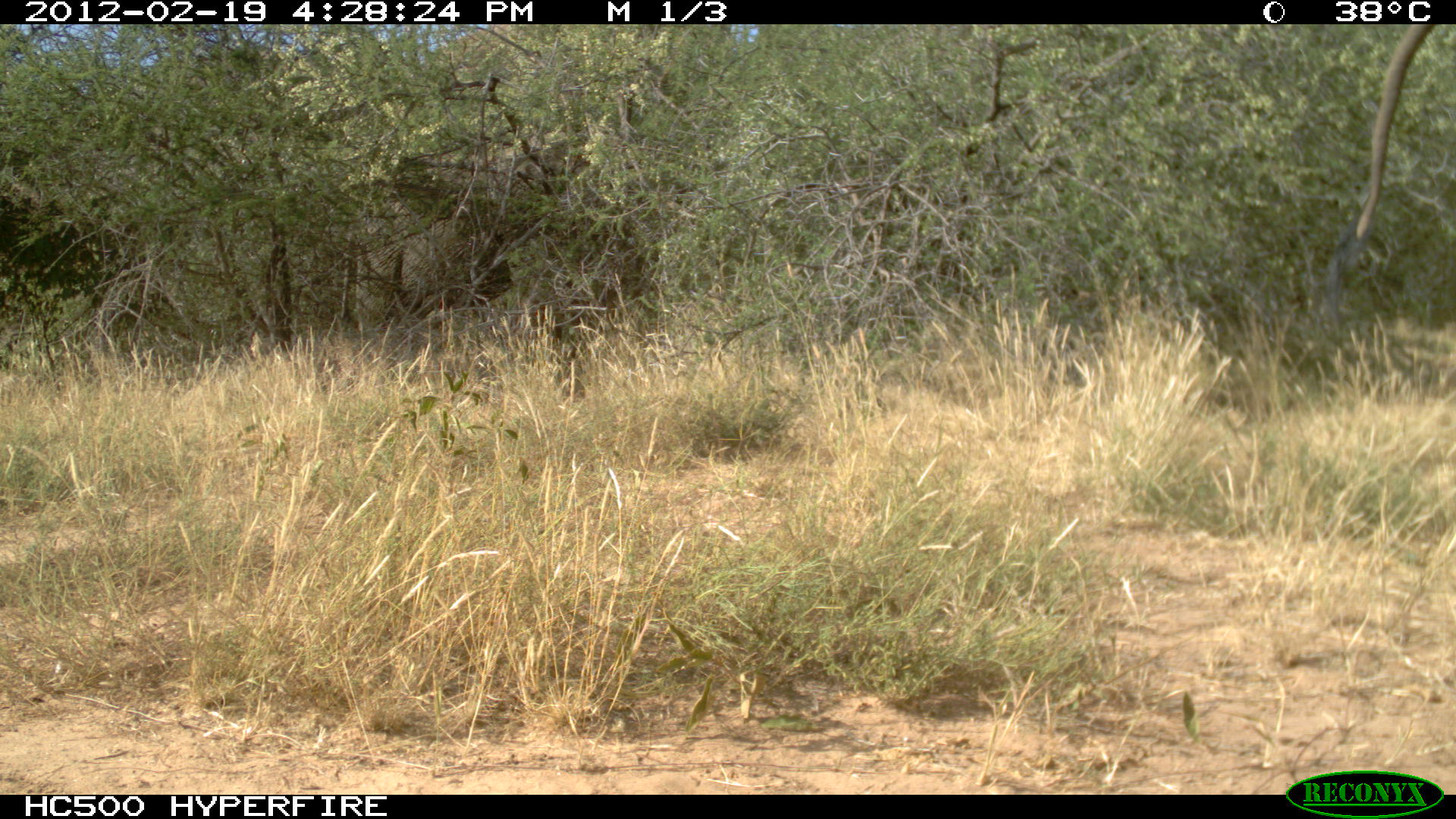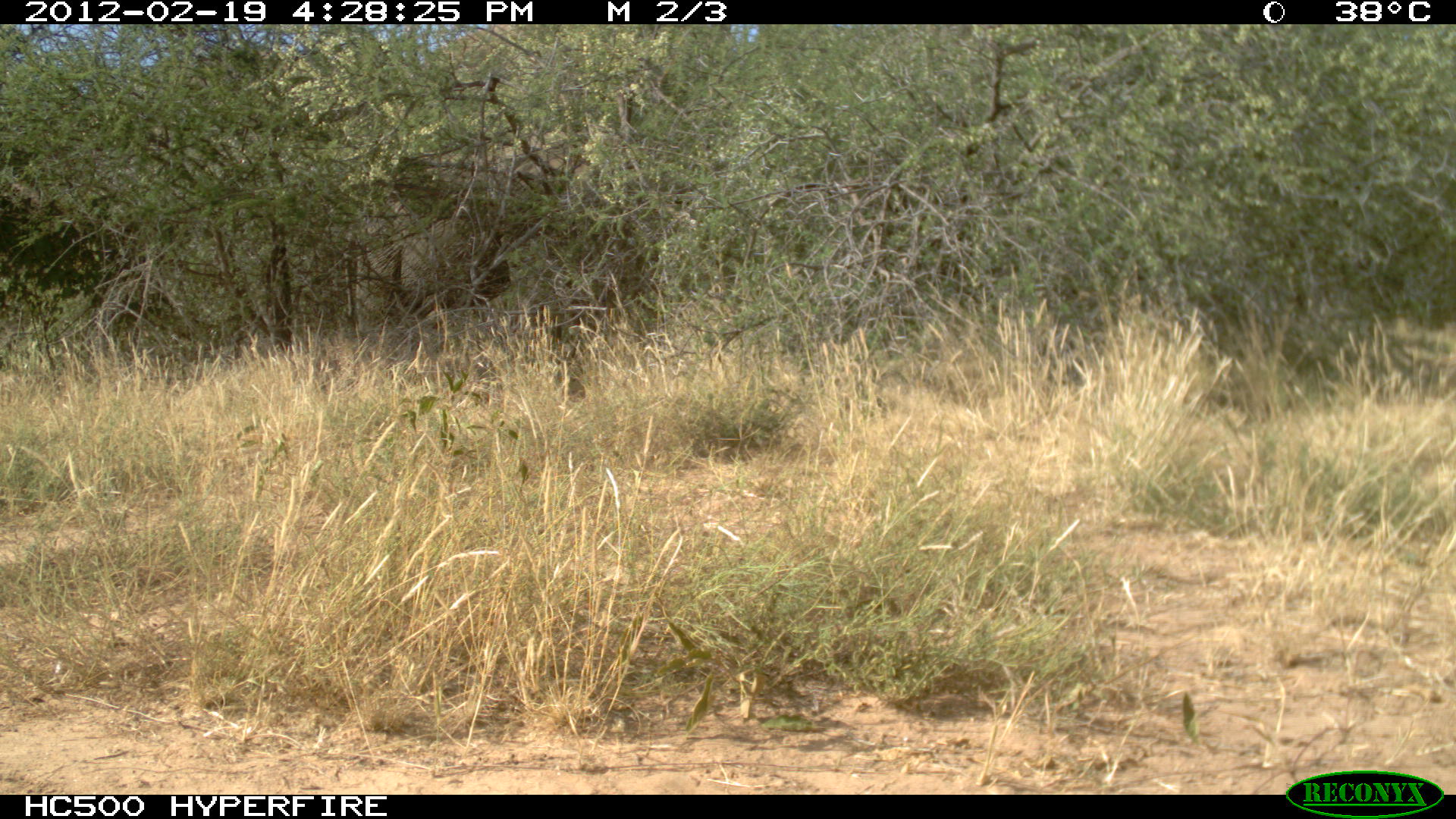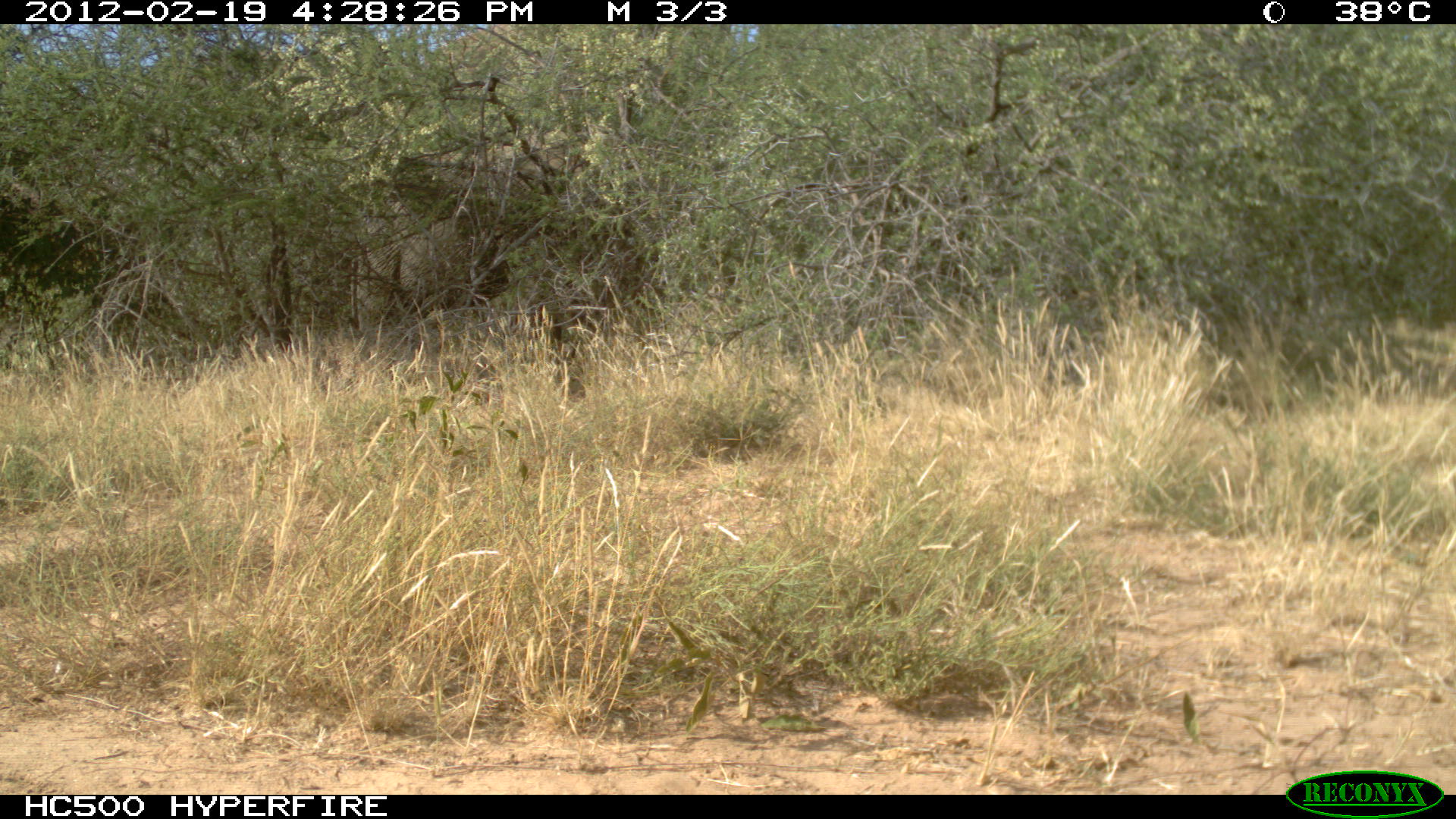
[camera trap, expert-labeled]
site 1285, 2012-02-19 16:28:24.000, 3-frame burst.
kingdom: Animalia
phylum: Chordata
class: Mammalia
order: Proboscidea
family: Elephantidae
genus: Loxodonta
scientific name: Loxodonta africana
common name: african bush elephant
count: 2